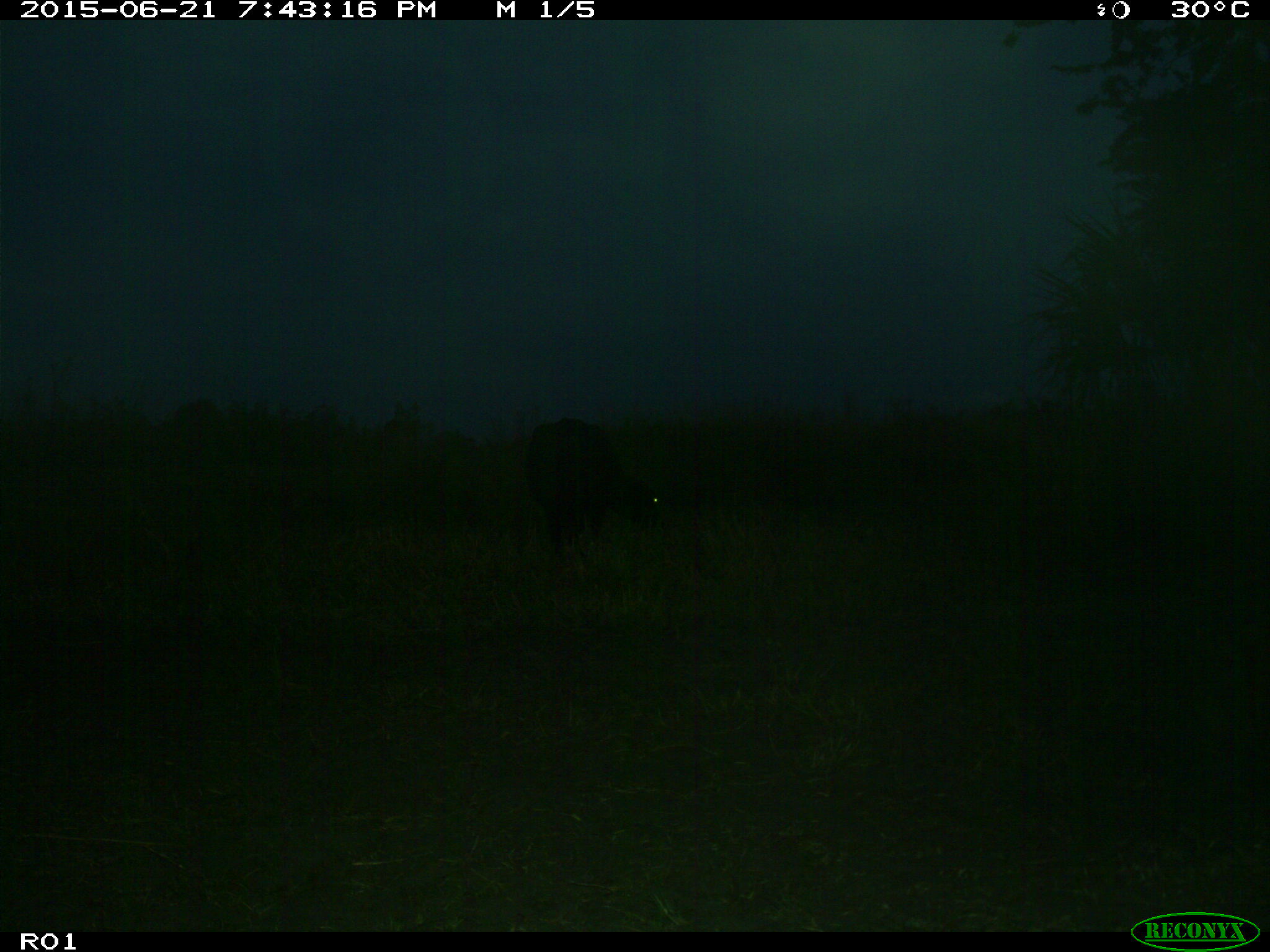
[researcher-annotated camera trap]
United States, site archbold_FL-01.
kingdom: Animalia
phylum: Chordata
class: Mammalia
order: Artiodactyla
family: Bovidae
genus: Bos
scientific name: Bos taurus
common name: domestic cow